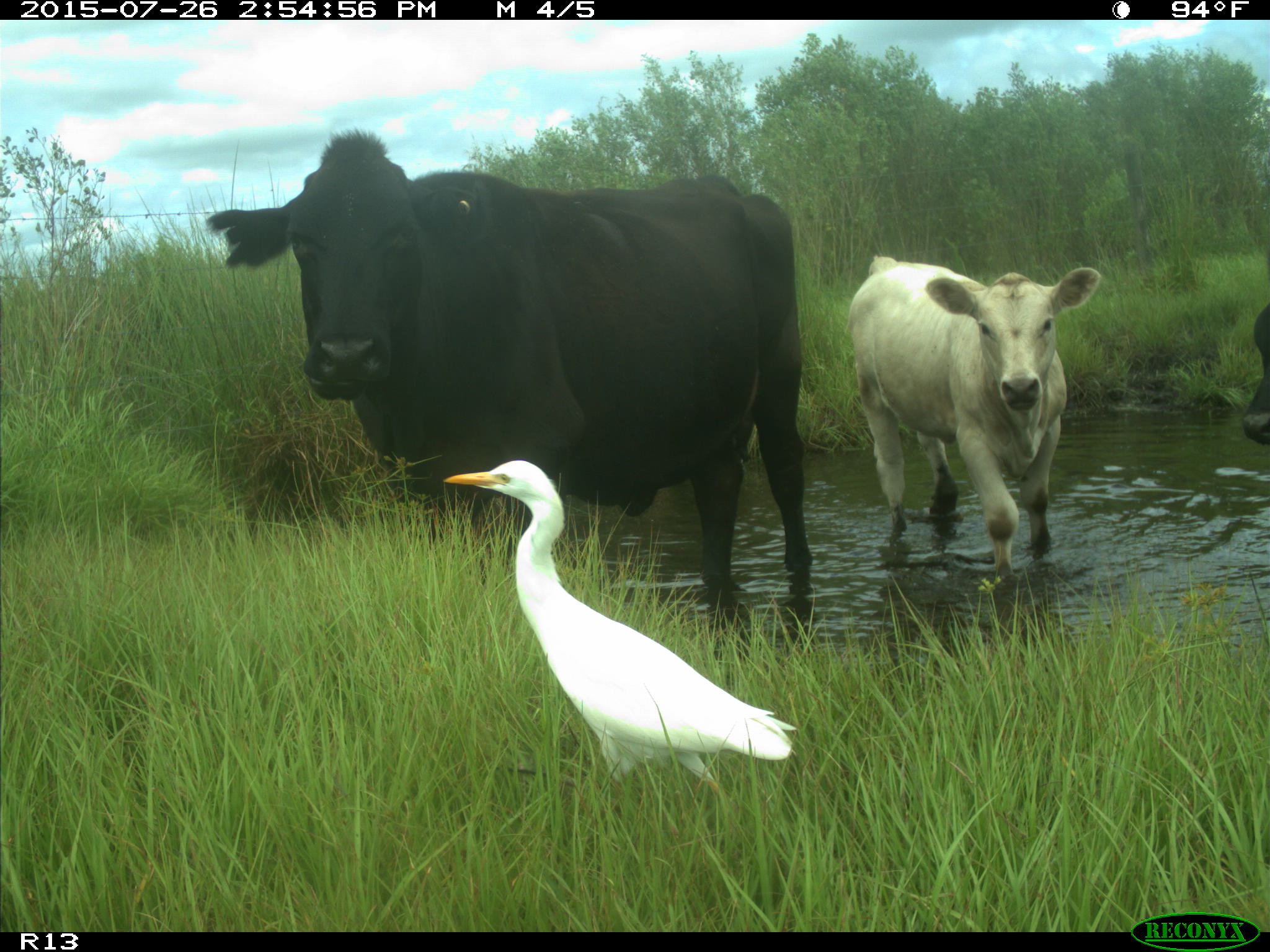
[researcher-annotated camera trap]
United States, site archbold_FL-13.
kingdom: Animalia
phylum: Chordata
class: Mammalia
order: Artiodactyla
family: Bovidae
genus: Bos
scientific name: Bos taurus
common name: domestic cow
Bos taurus (domestic cow).